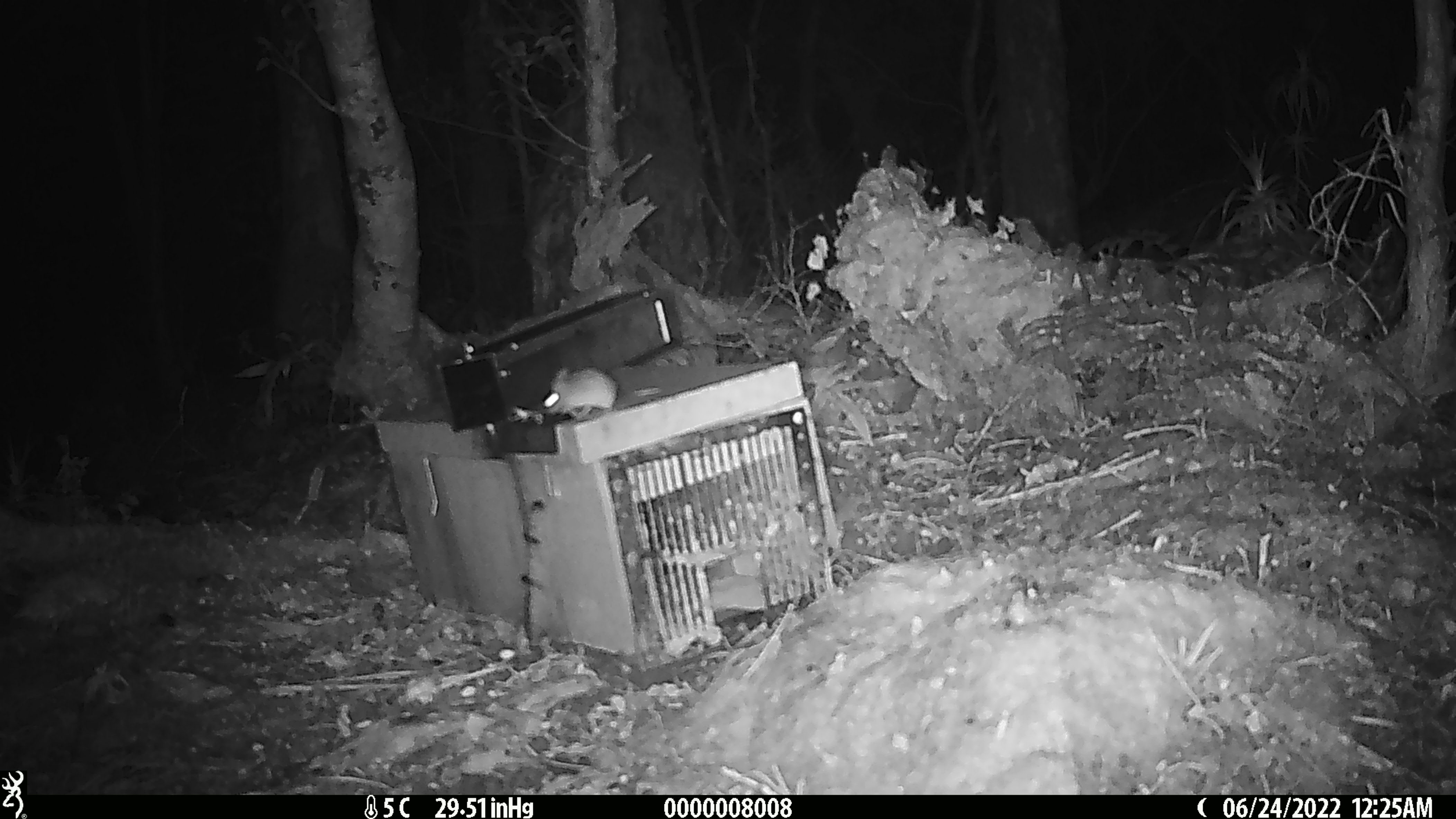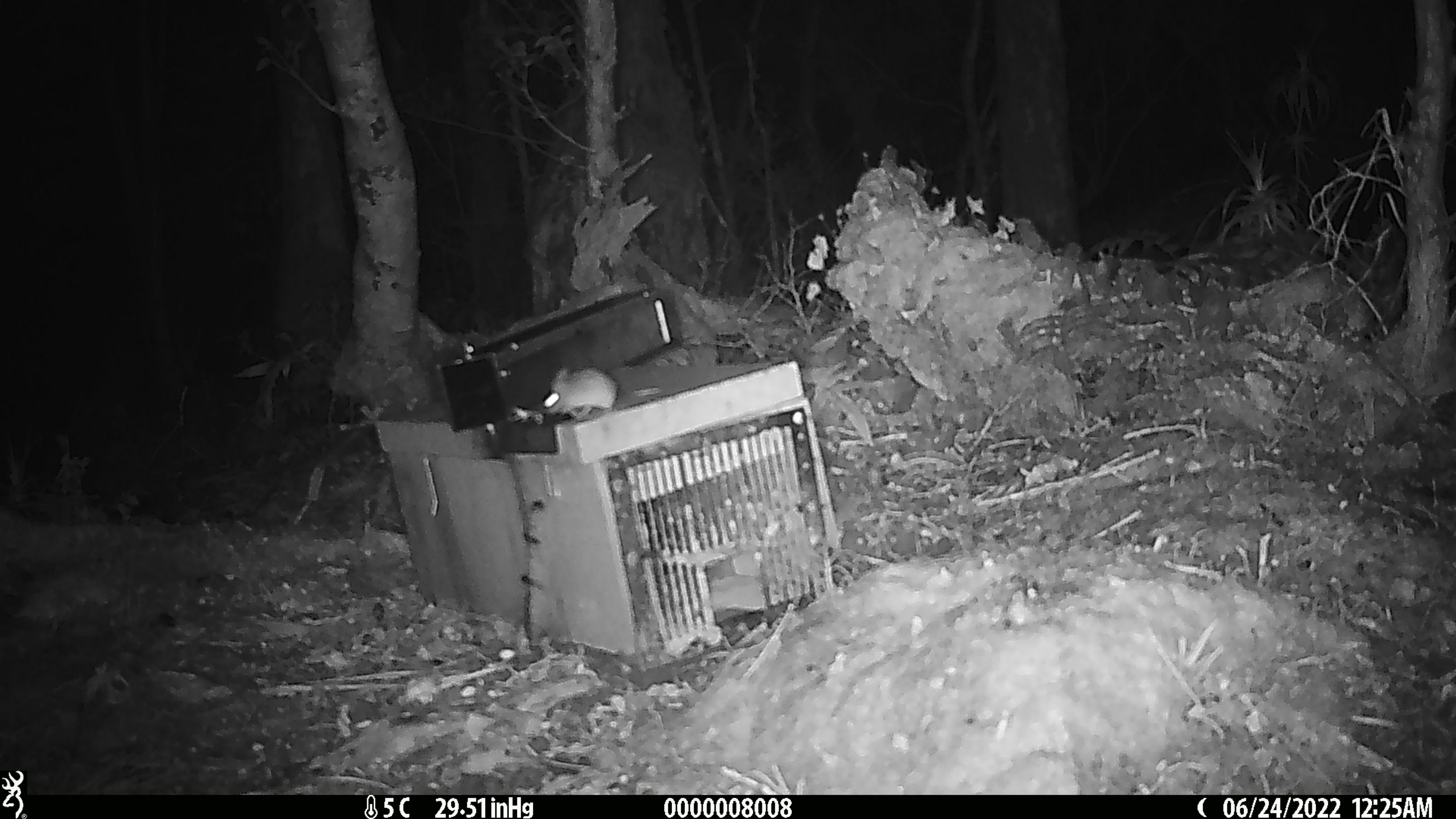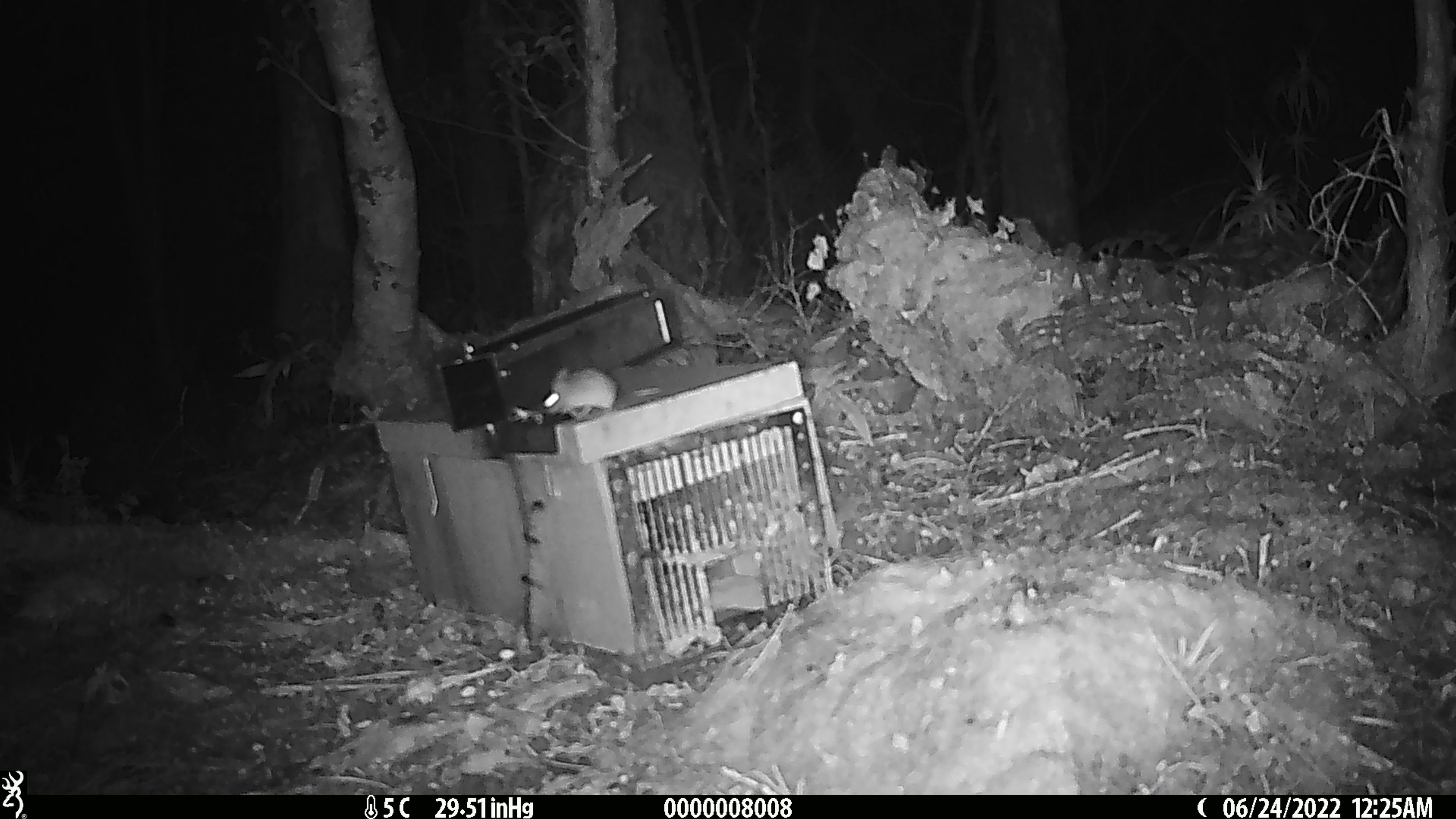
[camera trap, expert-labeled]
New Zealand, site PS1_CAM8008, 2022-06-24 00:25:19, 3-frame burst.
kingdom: Animalia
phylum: Chordata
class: Mammalia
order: Rodentia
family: Muridae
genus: Mus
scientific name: Mus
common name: mouse